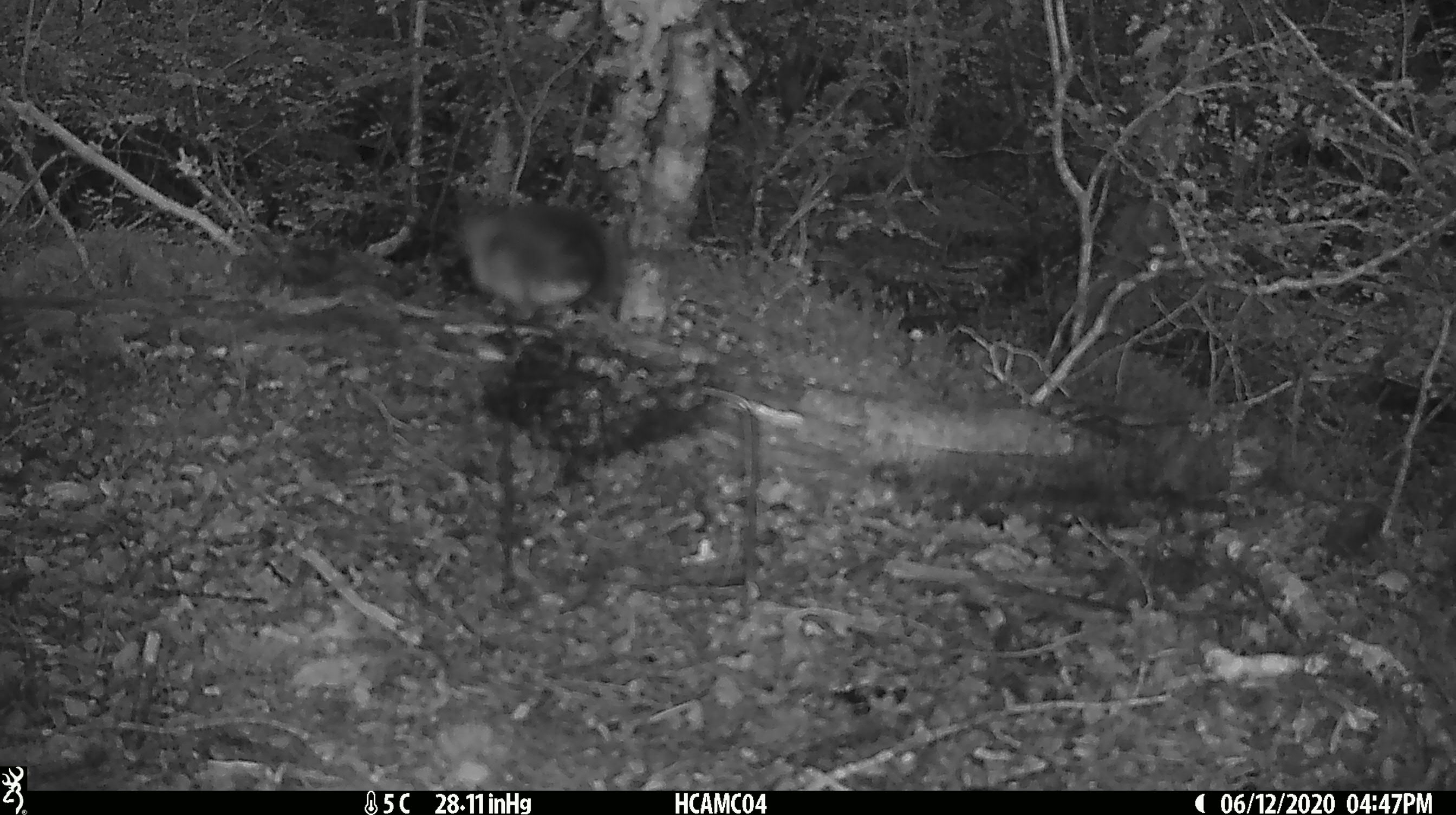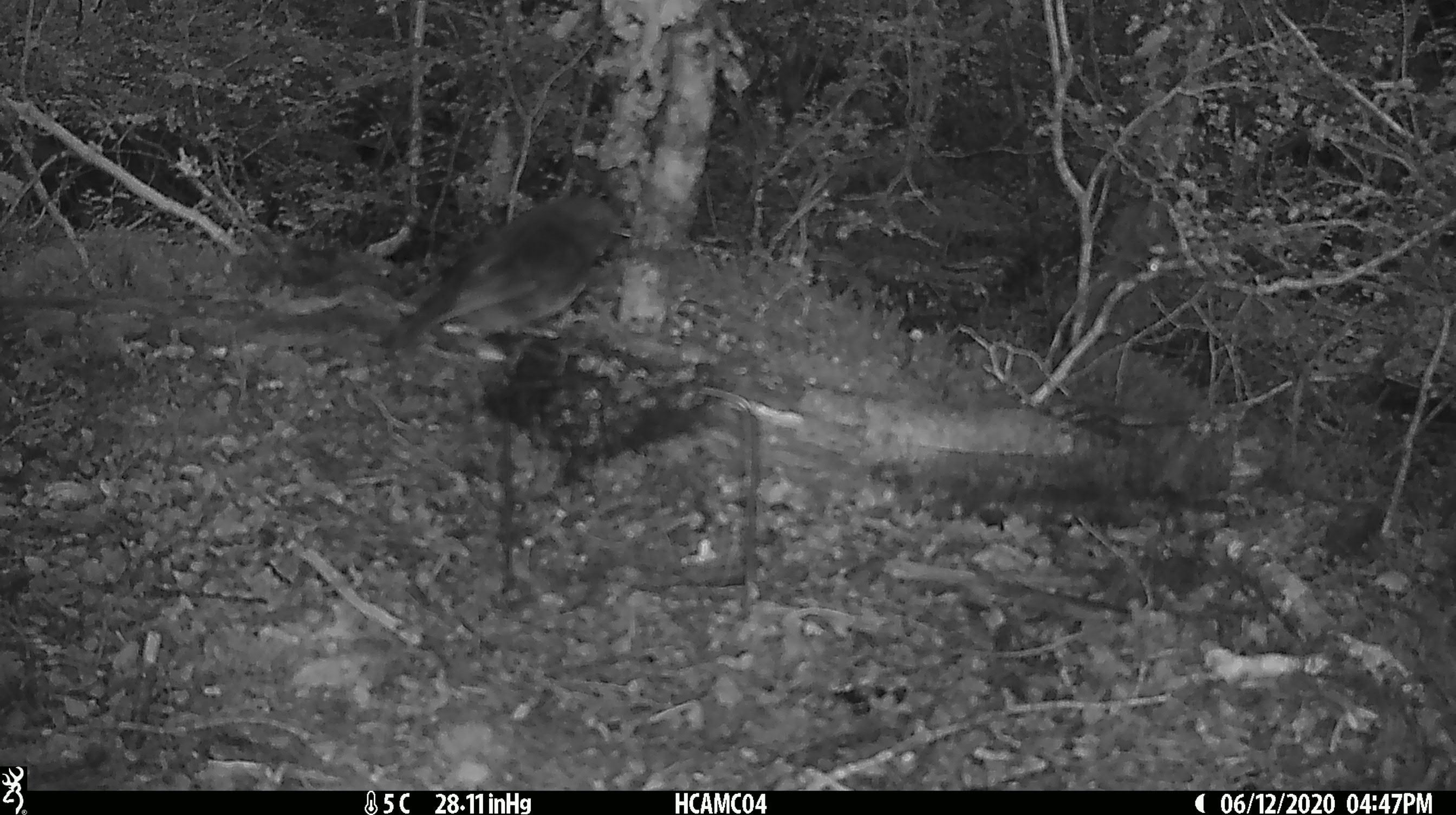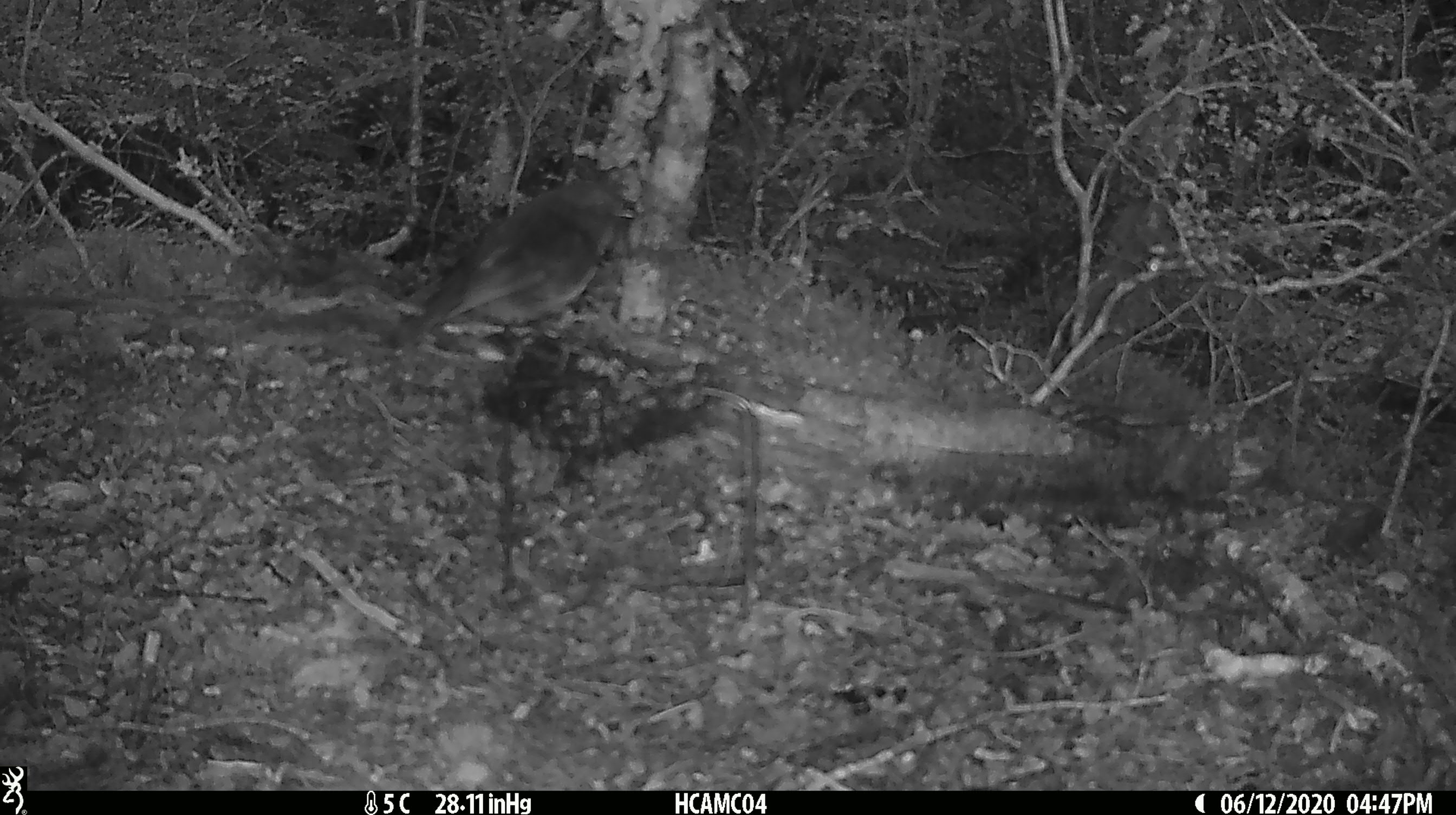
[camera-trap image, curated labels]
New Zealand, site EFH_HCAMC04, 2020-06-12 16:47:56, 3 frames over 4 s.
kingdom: Animalia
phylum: Chordata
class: Aves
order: Passeriformes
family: Petroicidae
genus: Petroica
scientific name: Petroica australis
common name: new zealand robin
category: robin